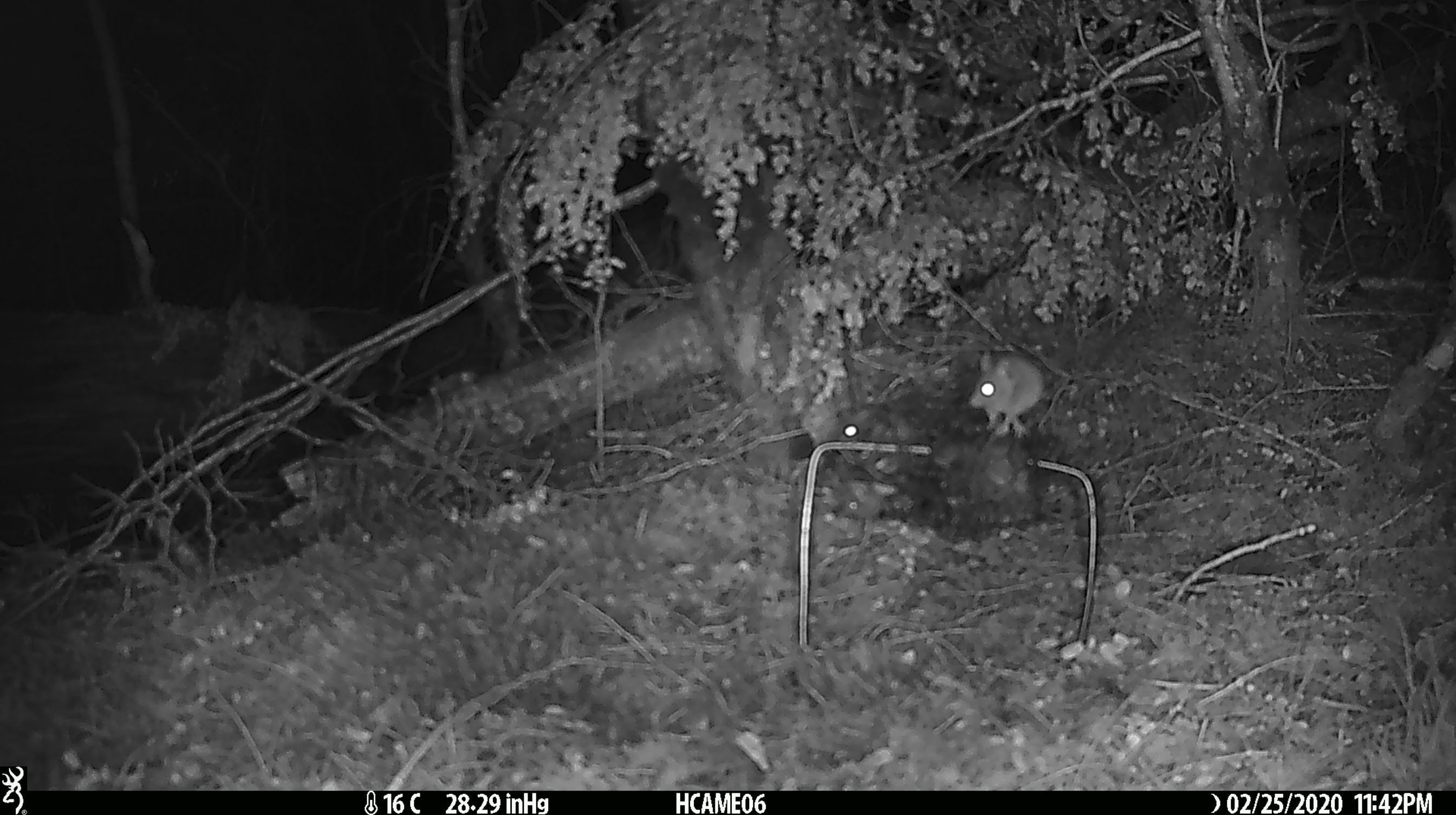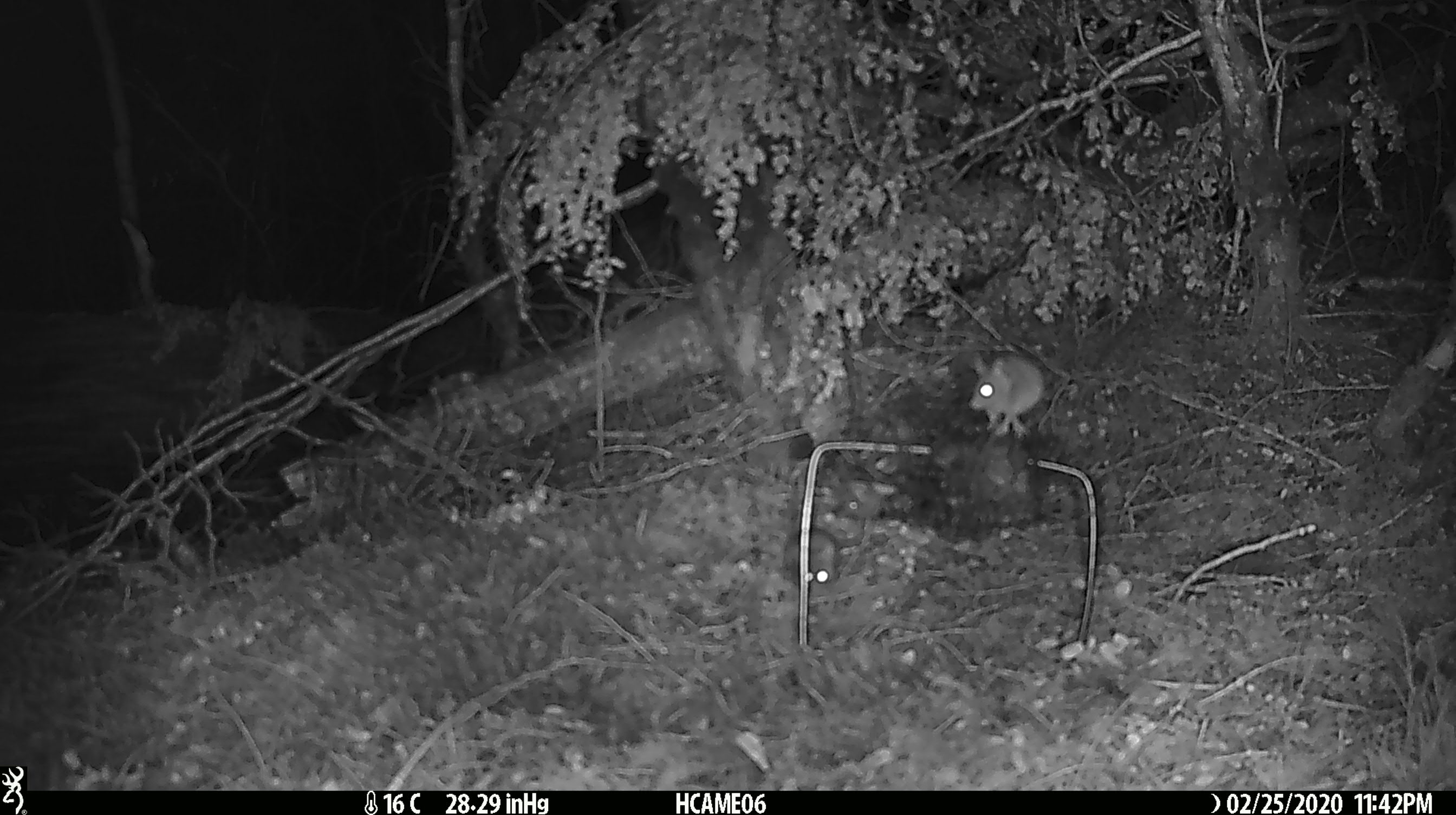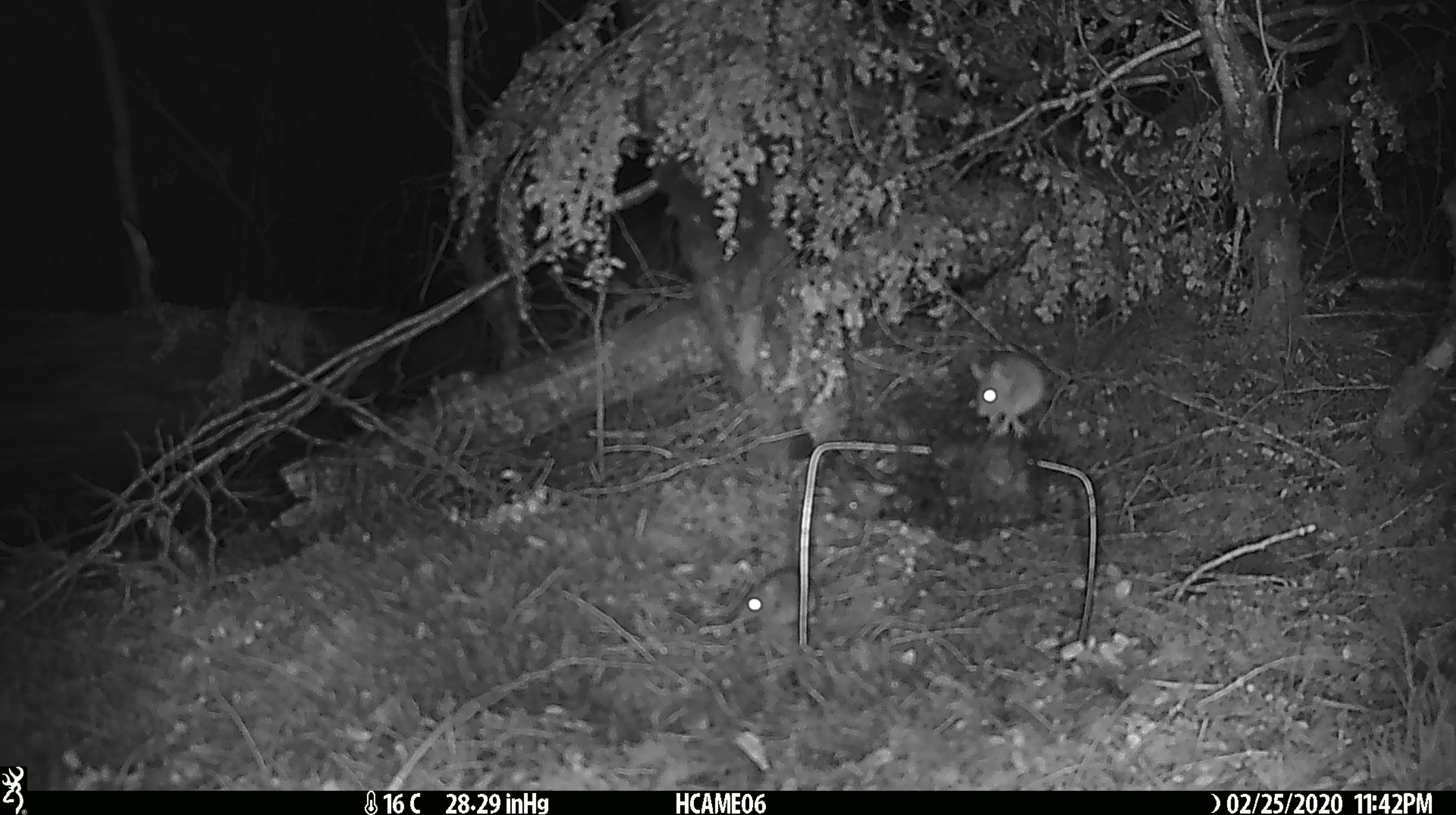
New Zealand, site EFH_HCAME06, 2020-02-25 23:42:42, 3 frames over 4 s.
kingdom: Animalia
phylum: Chordata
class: Mammalia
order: Rodentia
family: Muridae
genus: Mus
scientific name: Mus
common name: mouse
Mouse (Mus).